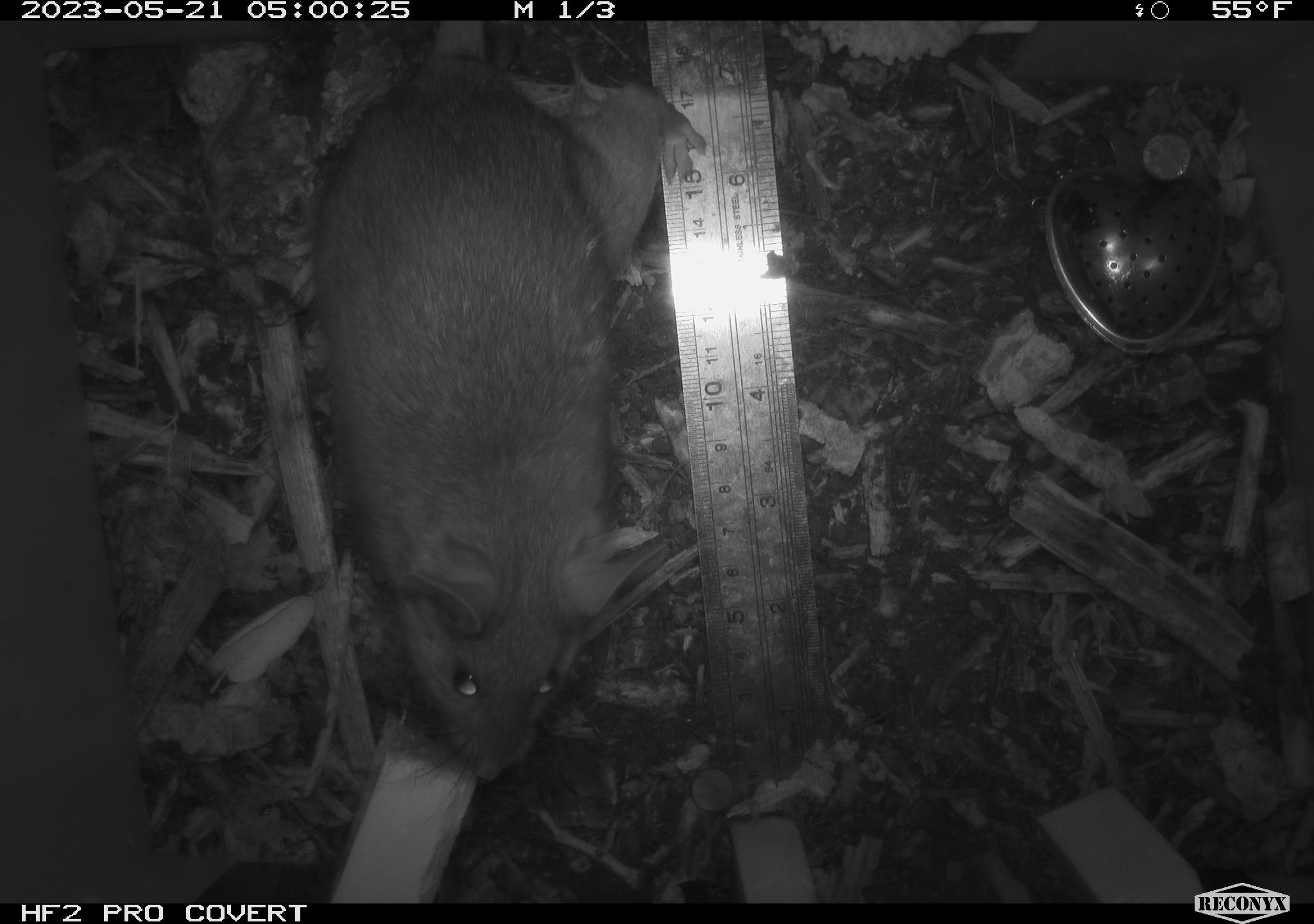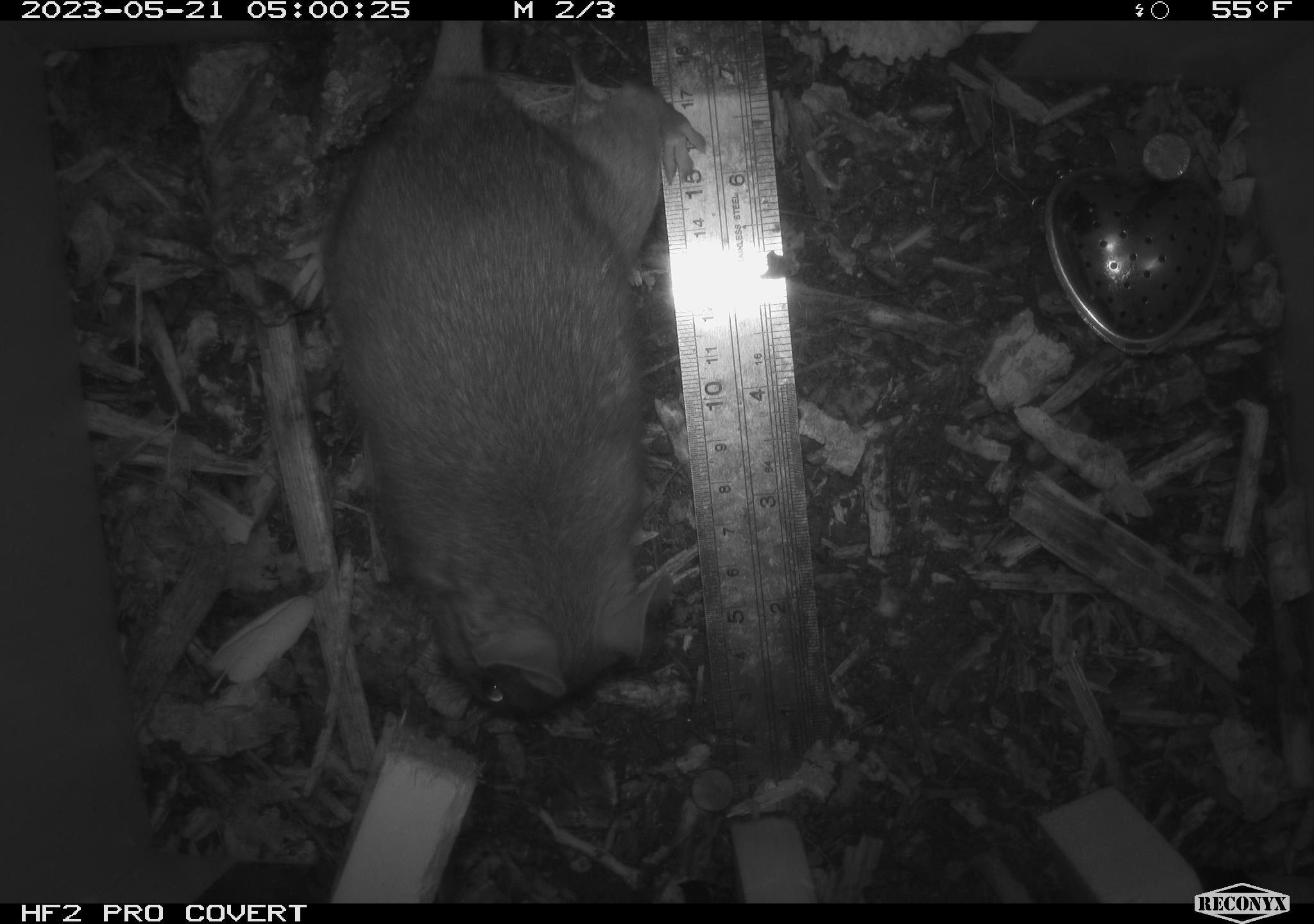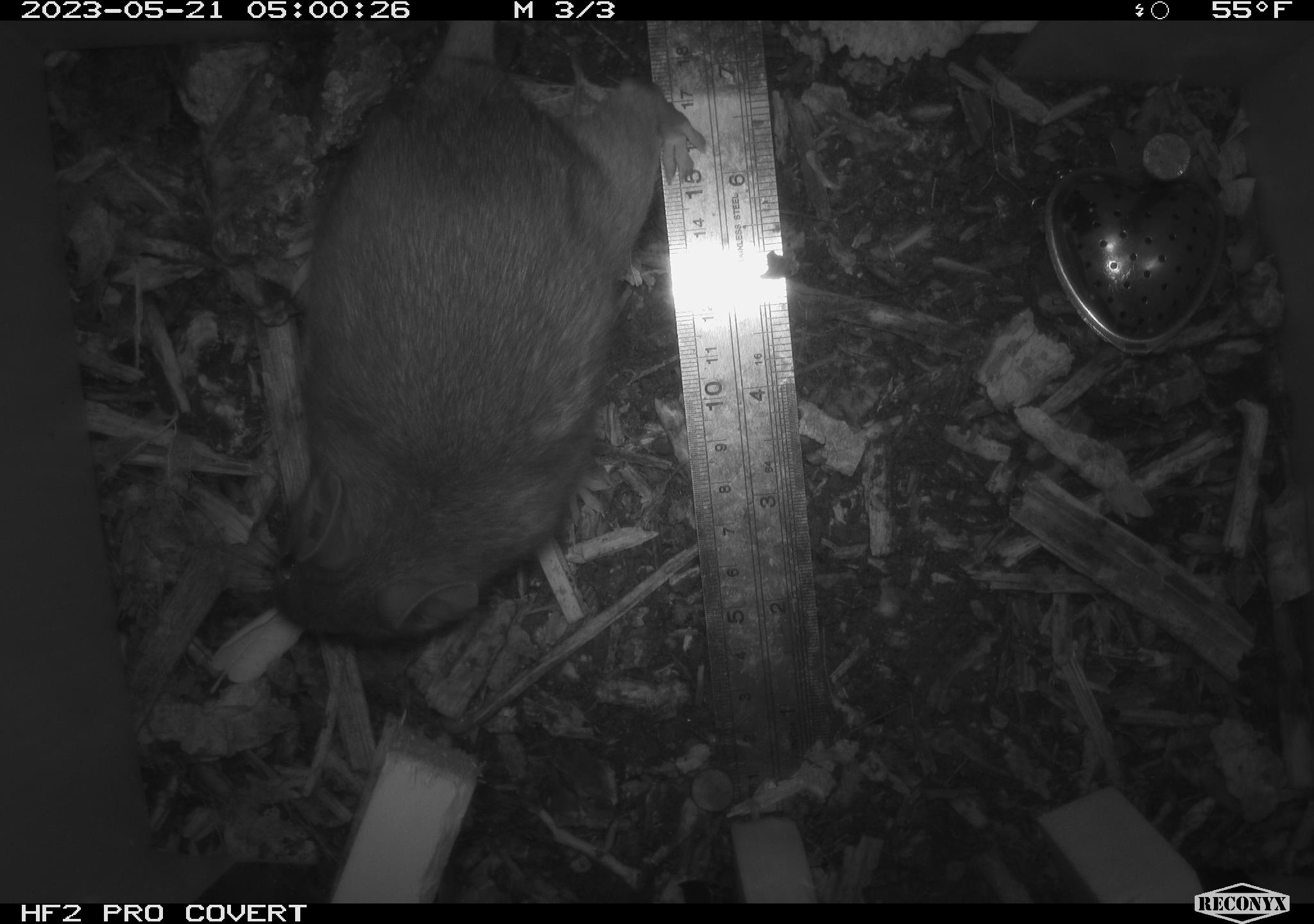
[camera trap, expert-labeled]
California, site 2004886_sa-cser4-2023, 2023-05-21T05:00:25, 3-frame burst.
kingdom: Animalia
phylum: Chordata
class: Mammalia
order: Rodentia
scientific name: Rodentia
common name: woodrat or rat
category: woodrat or rat species